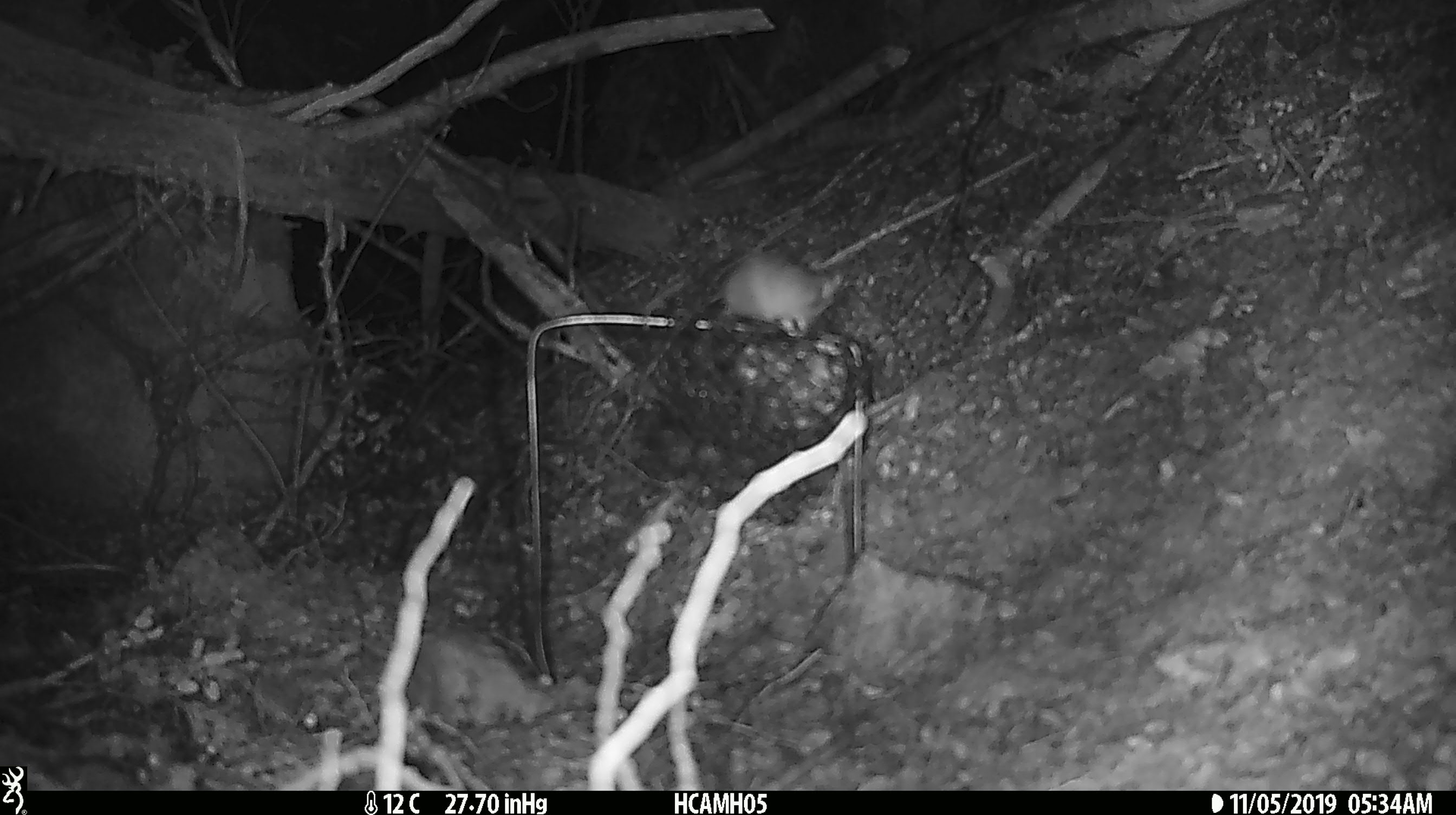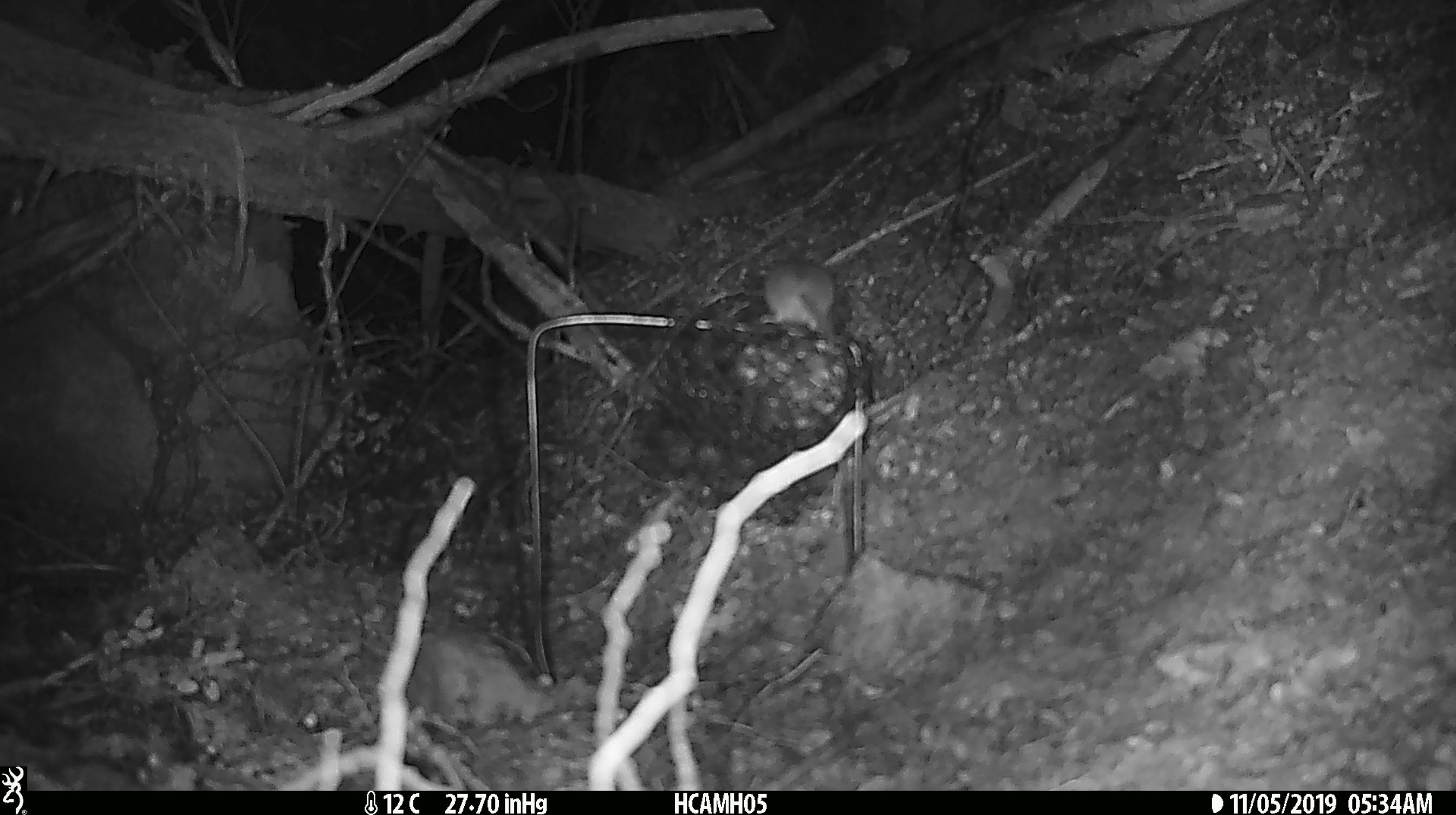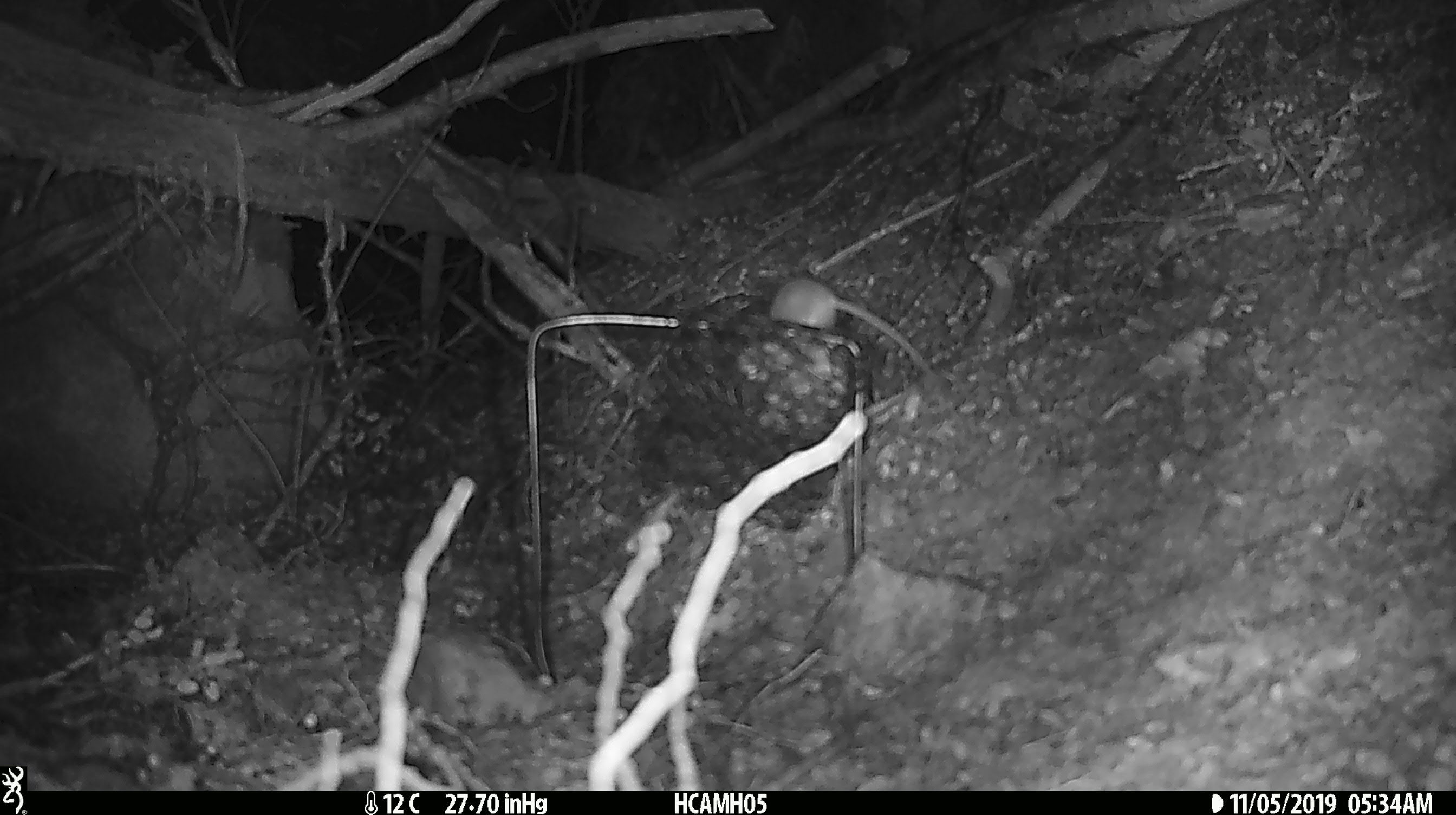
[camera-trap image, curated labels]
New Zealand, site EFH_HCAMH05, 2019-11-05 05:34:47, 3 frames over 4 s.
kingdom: Animalia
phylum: Chordata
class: Mammalia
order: Rodentia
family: Muridae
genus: Mus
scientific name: Mus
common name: mouse